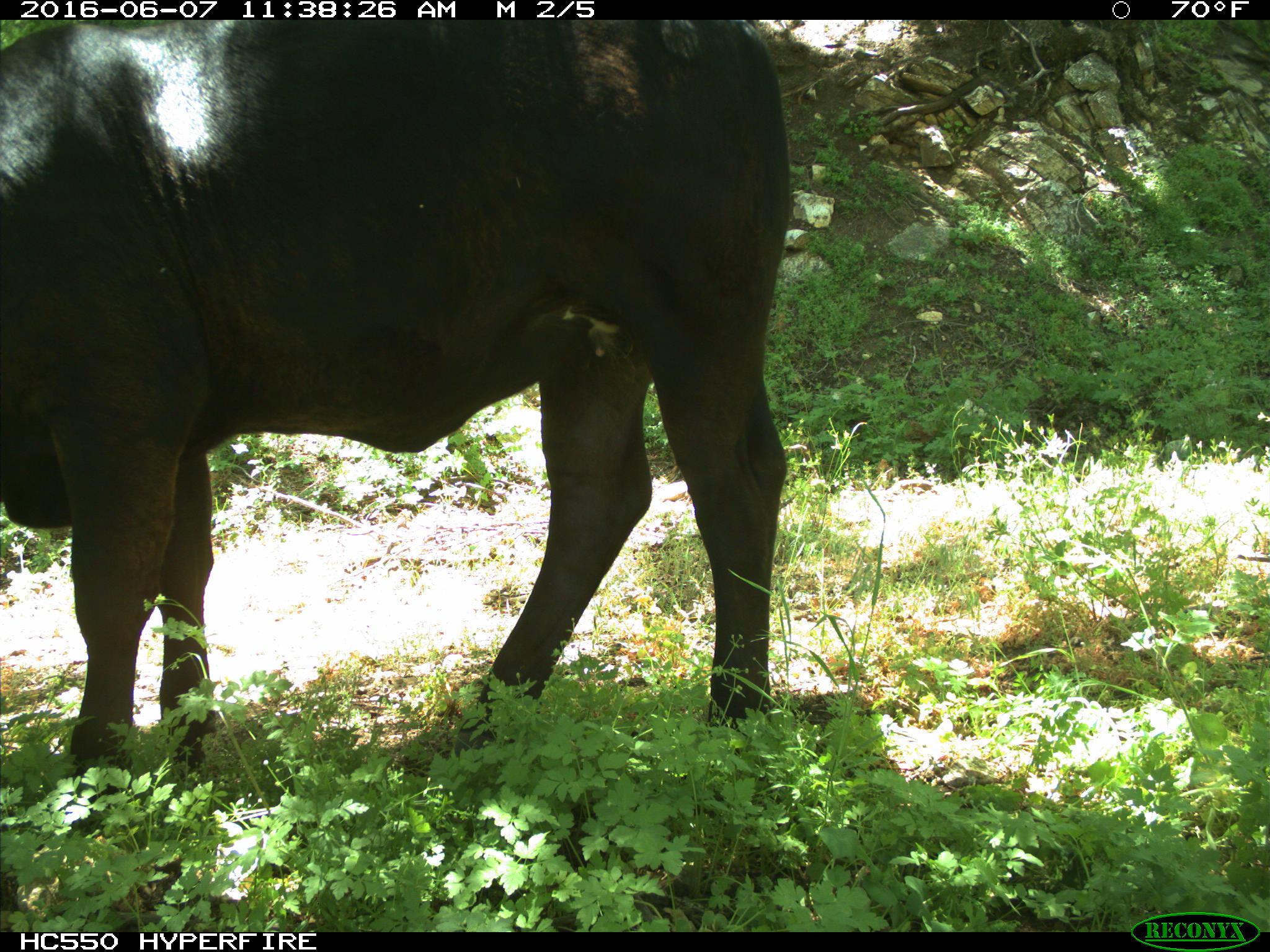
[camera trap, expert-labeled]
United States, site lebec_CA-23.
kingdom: Animalia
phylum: Chordata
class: Mammalia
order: Artiodactyla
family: Bovidae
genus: Bos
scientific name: Bos taurus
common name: domestic cow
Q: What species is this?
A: Bos taurus (domestic cow).